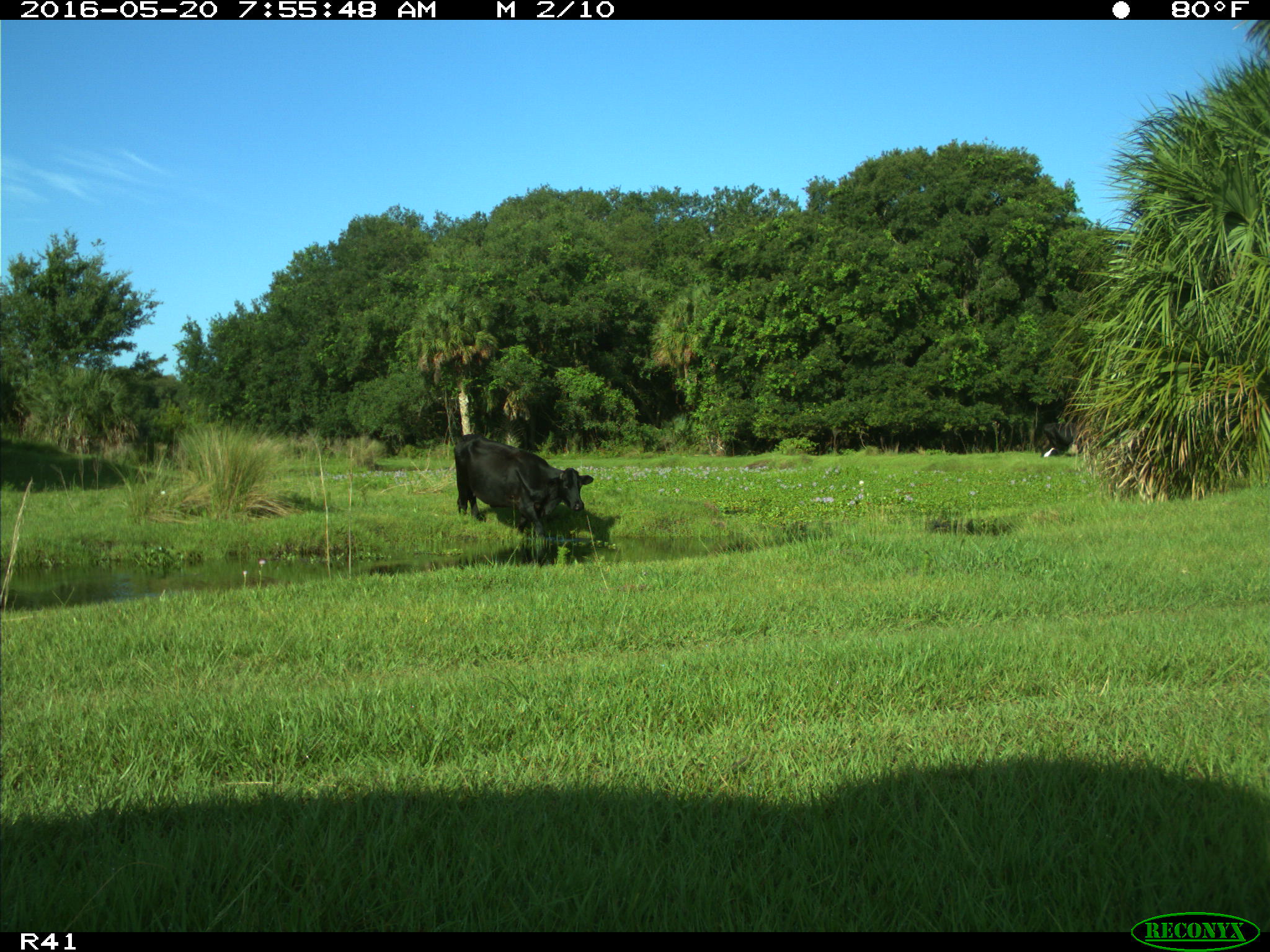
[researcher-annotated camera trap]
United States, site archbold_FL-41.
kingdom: Animalia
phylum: Chordata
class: Mammalia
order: Artiodactyla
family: Bovidae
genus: Bos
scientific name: Bos taurus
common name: domestic cow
Bos taurus (domestic cow).